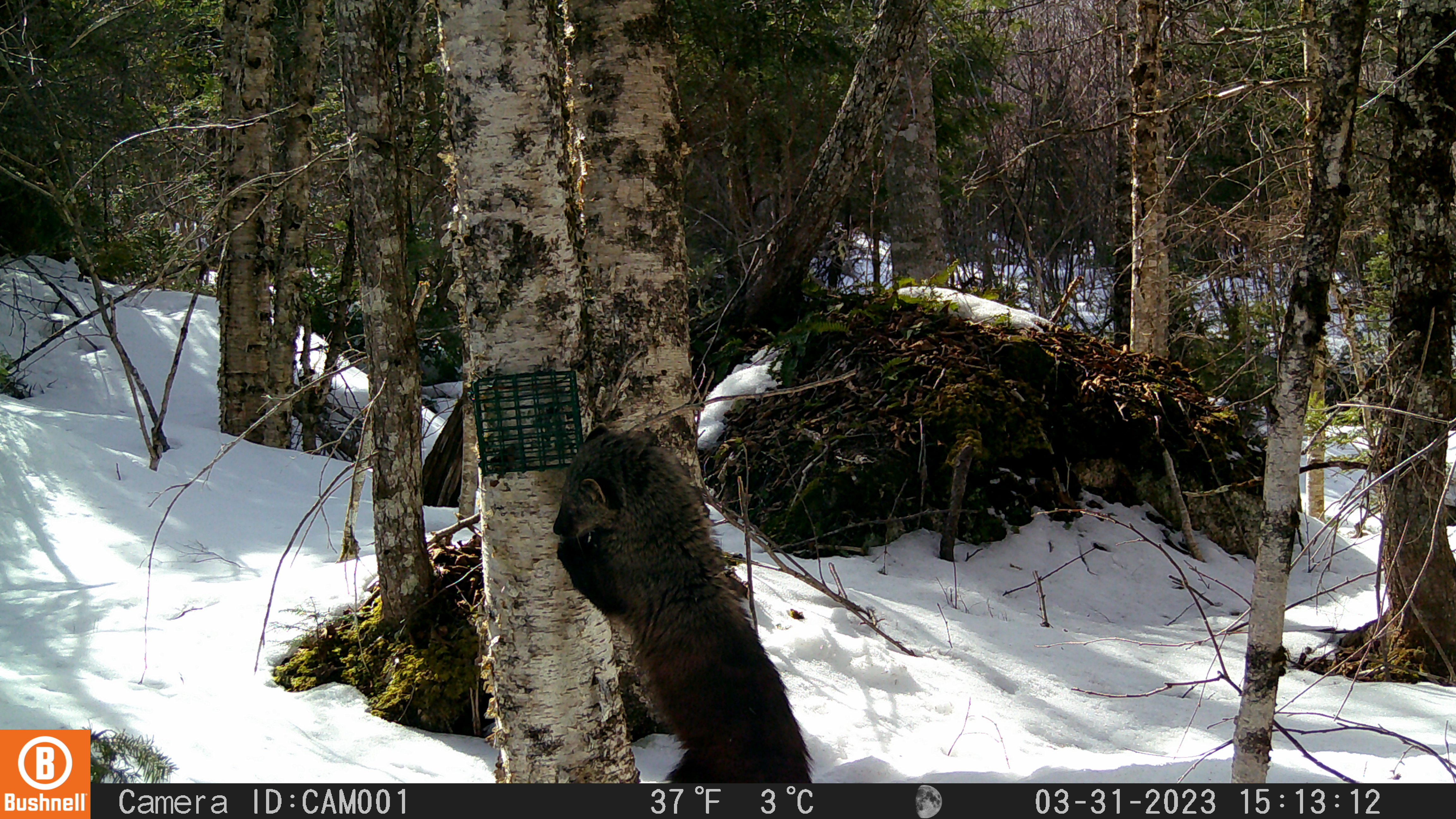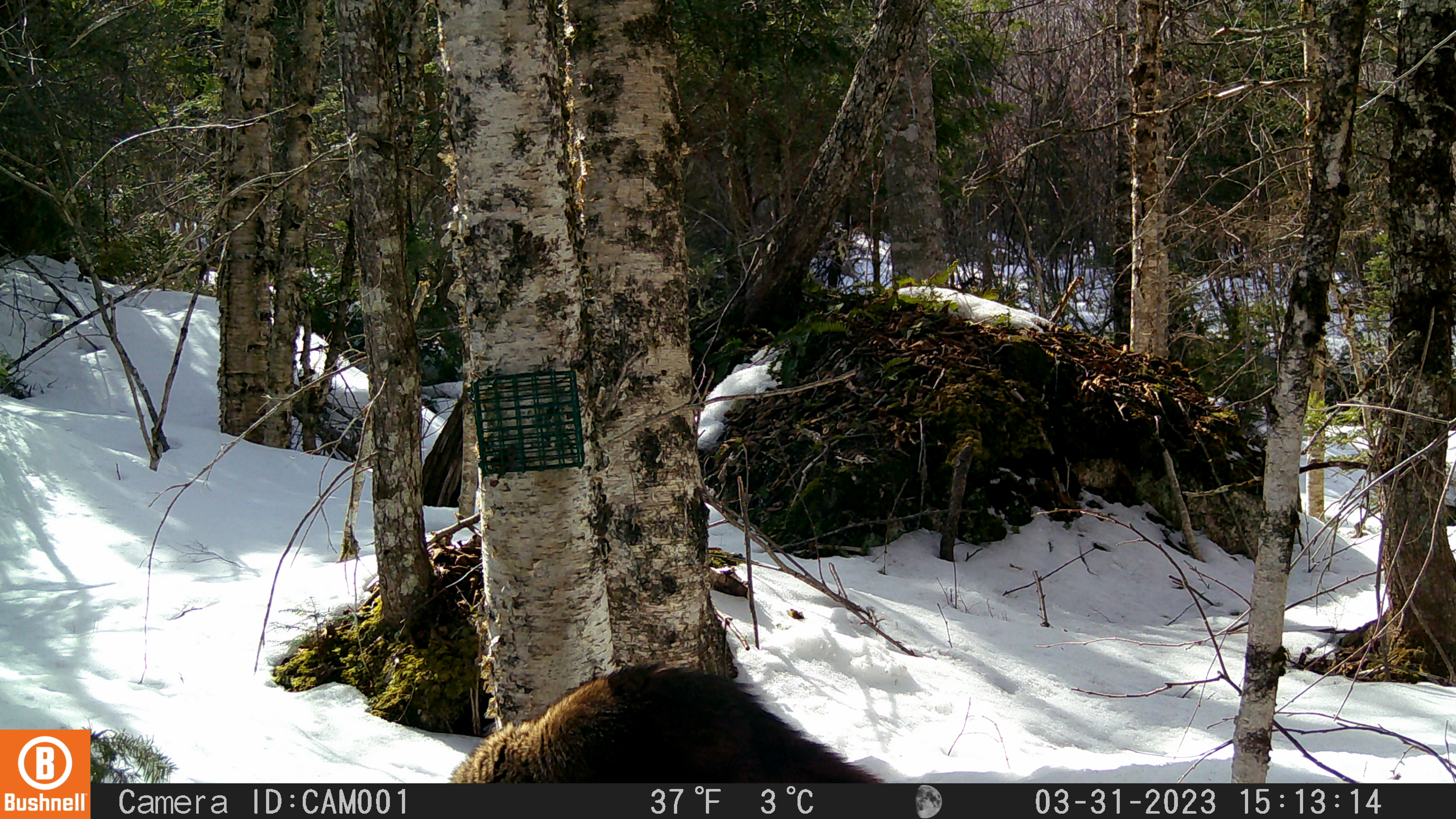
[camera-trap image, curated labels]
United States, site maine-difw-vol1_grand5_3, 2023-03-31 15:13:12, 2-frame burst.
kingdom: Animalia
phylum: Chordata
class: Mammalia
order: Carnivora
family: Mustelidae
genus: Pekania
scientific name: Pekania pennanti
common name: fisher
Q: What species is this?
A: Fisher (Pekania pennanti).